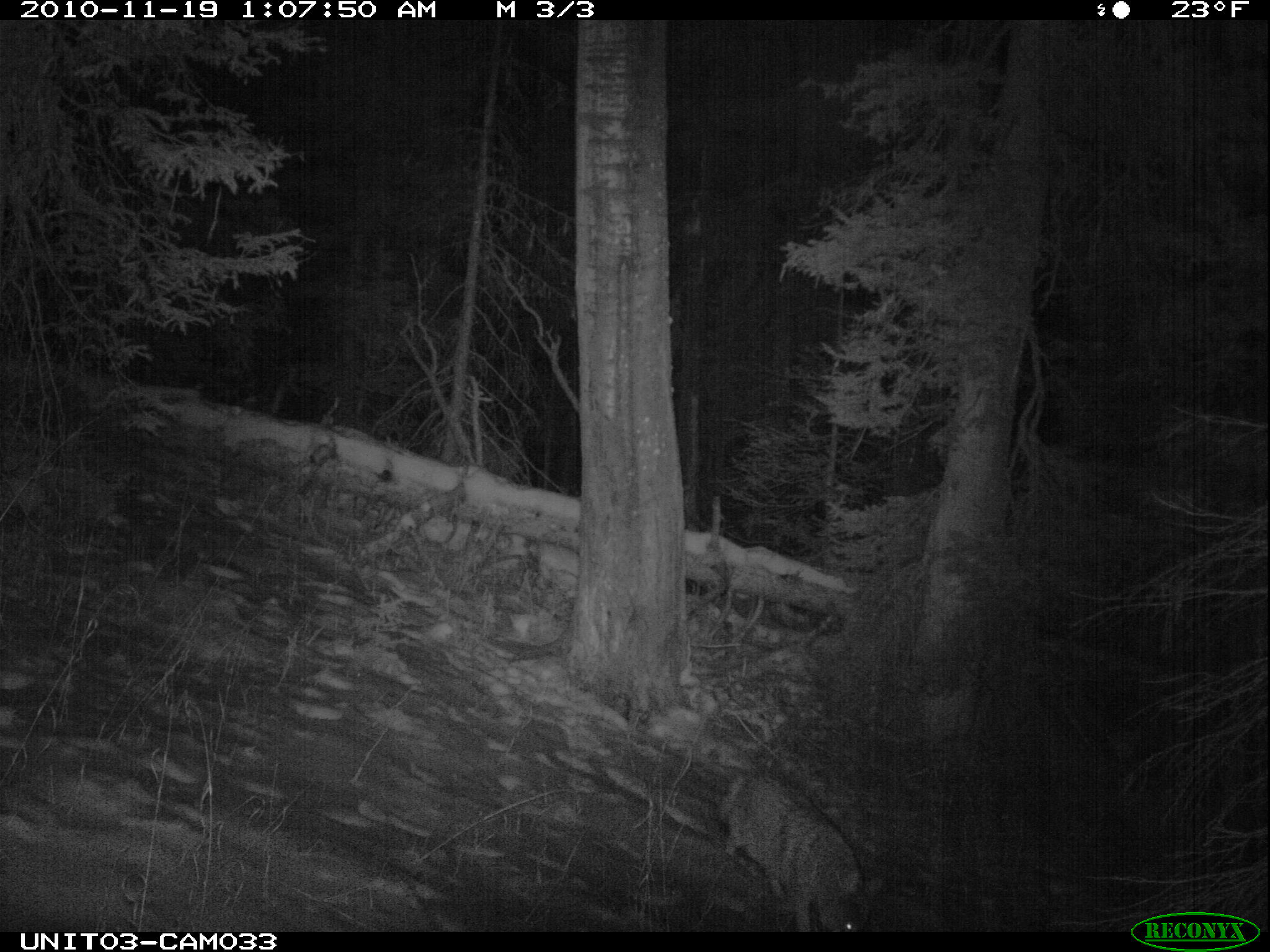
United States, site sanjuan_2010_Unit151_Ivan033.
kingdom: Animalia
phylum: Chordata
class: Mammalia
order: Carnivora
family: Canidae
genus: Canis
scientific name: Canis latrans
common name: coyote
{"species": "Canis latrans (coyote)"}